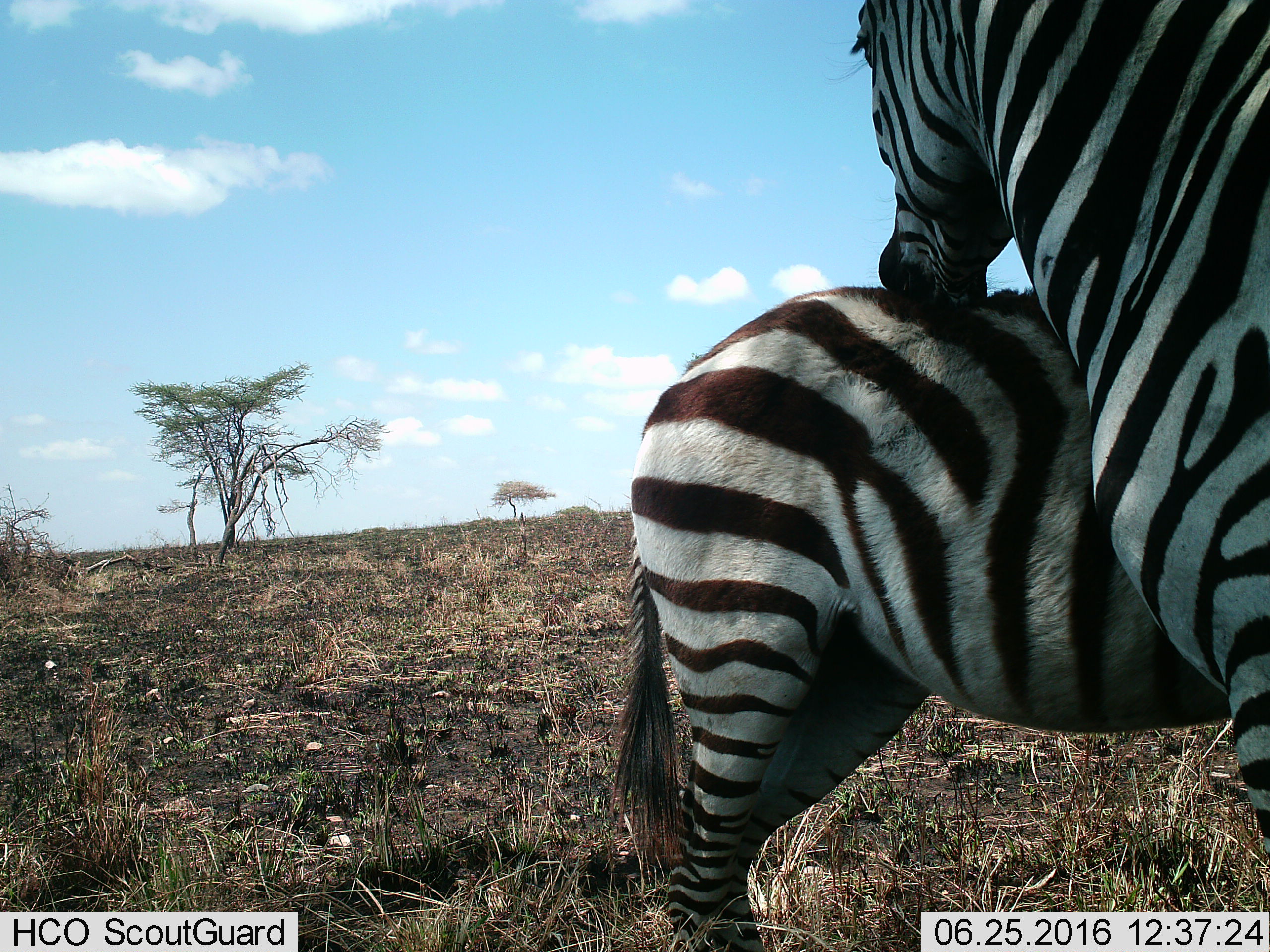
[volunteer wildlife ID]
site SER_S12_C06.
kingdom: Animalia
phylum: Chordata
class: Mammalia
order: Perissodactyla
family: Equidae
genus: Equus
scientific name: Equus quagga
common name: plains zebra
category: zebraplains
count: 2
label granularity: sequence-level